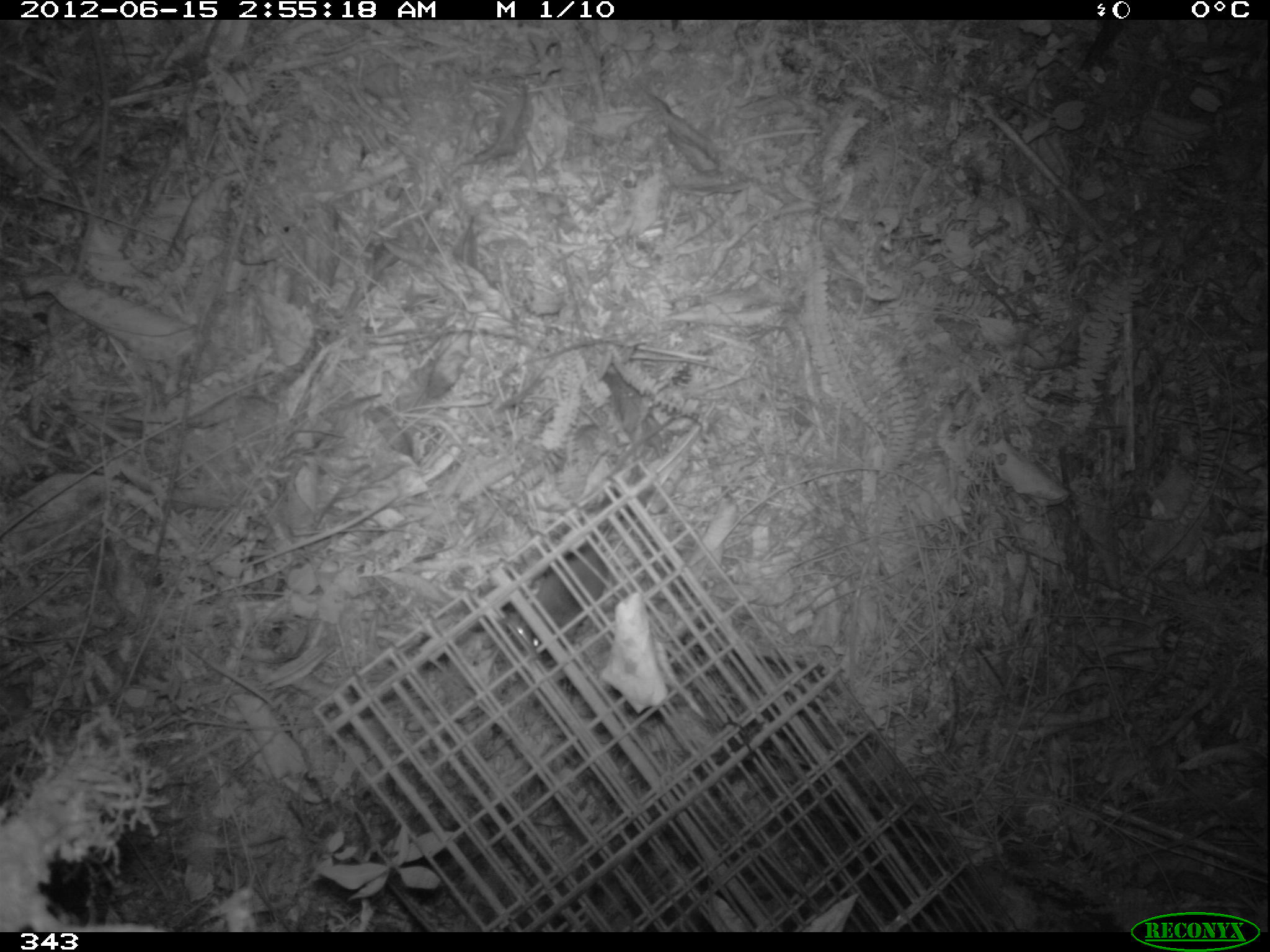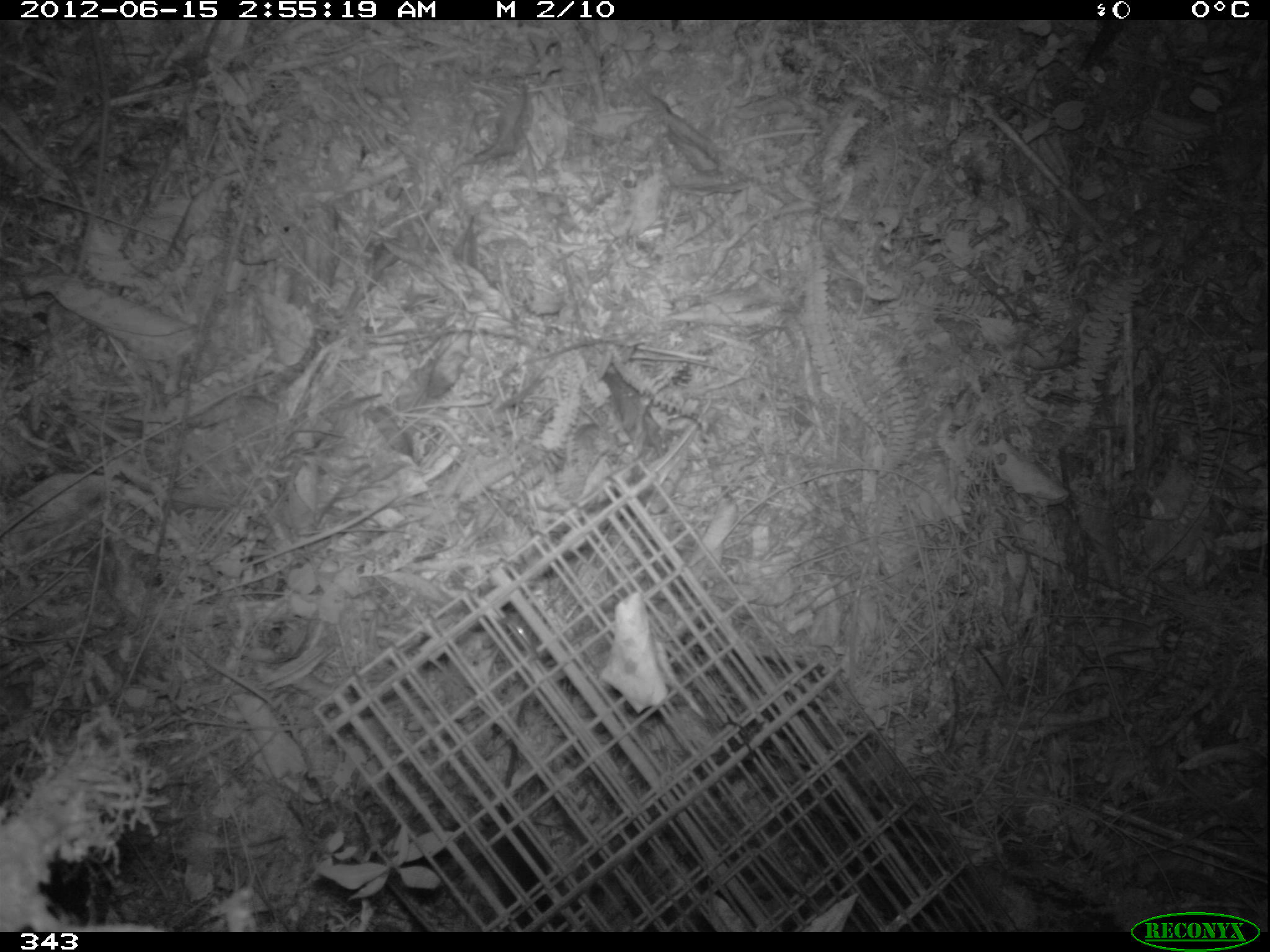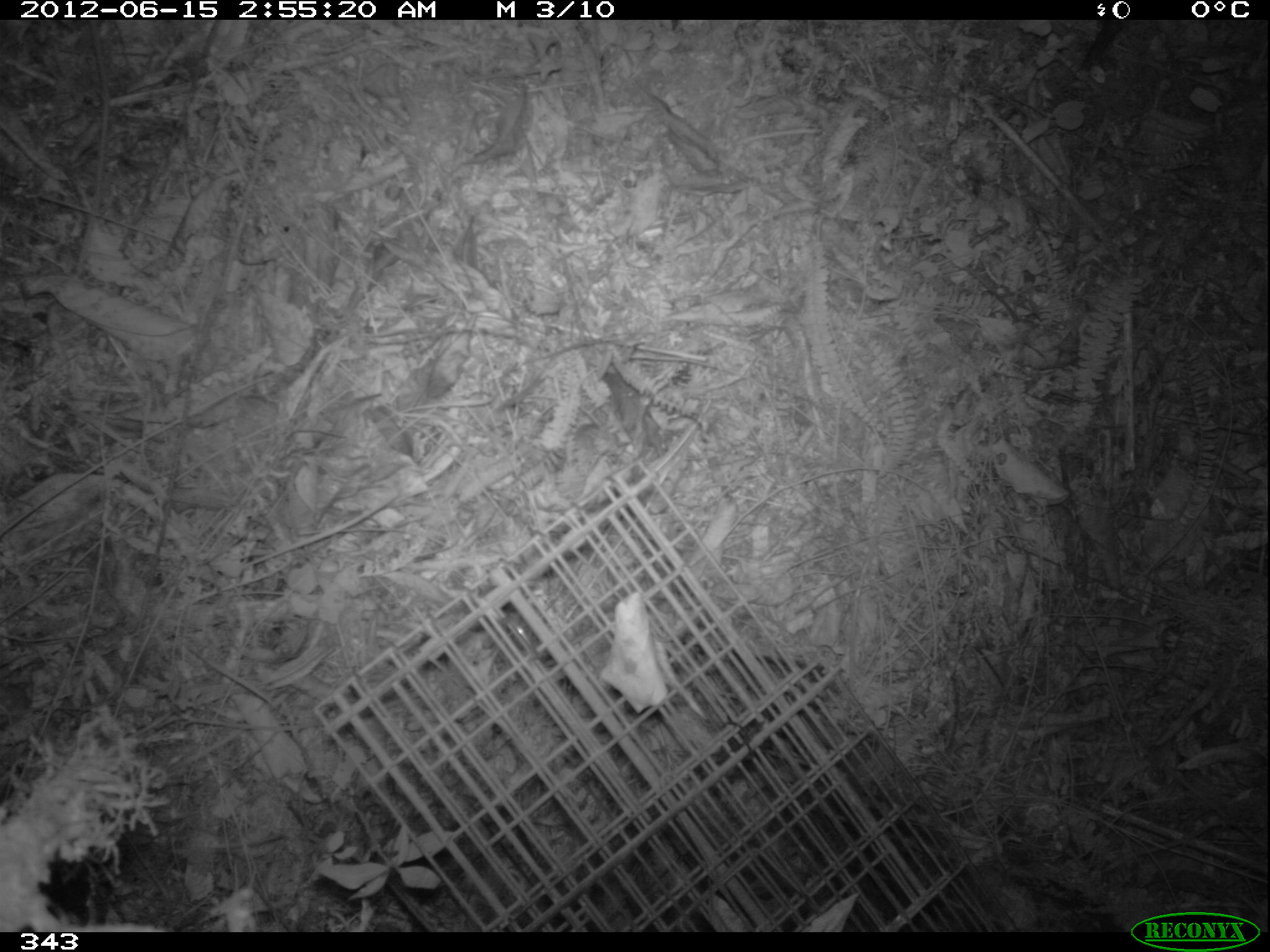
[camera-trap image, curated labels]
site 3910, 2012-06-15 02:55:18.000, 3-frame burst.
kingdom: Animalia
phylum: Chordata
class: Mammalia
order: Rodentia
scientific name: Rodentia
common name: rodents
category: unknown rodent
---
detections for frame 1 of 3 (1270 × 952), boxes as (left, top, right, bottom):
unknown rodent: (521, 503, 627, 653)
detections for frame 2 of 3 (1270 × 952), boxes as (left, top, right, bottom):
unknown rodent: (478, 697, 580, 932)